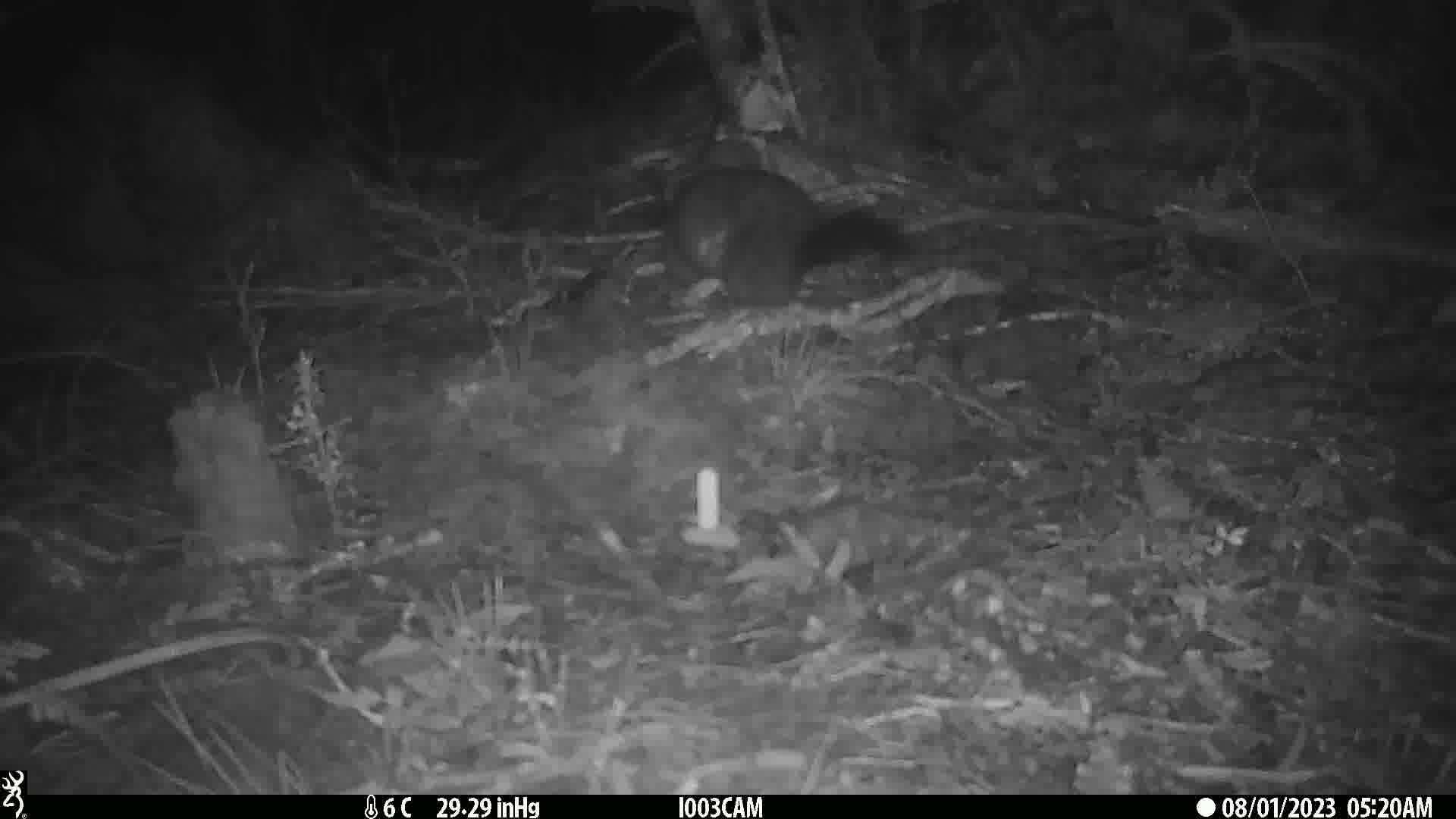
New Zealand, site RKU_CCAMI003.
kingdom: Animalia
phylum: Chordata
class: Mammalia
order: Diprotodontia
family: Phalangeridae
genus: Trichosurus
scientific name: Trichosurus vulpecula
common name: common brushtail possum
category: possum